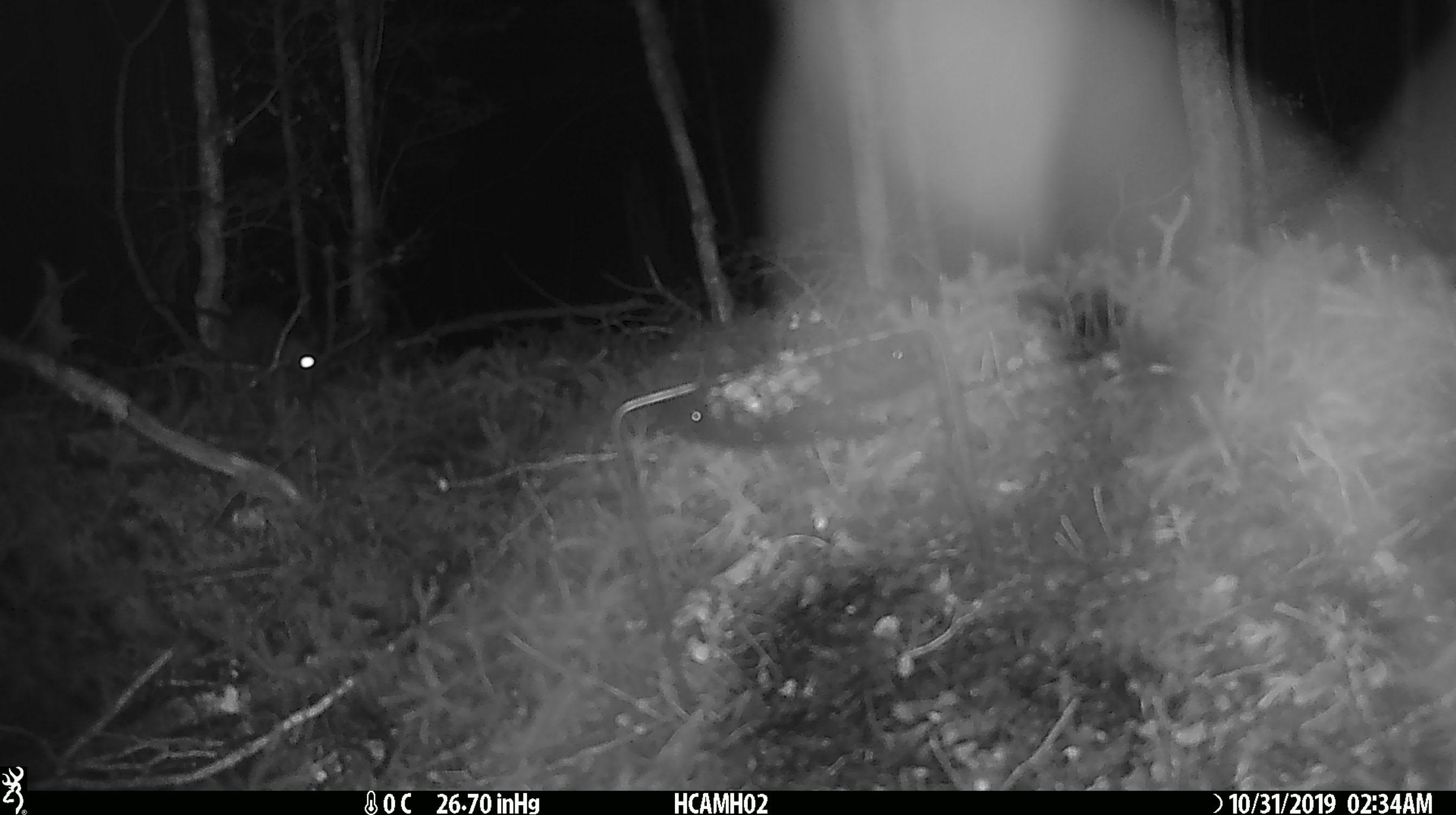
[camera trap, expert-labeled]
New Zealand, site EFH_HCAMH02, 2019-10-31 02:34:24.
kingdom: Animalia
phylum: Chordata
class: Mammalia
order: Rodentia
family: Muridae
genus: Rattus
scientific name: Rattus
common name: rat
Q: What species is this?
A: Rat (Rattus).